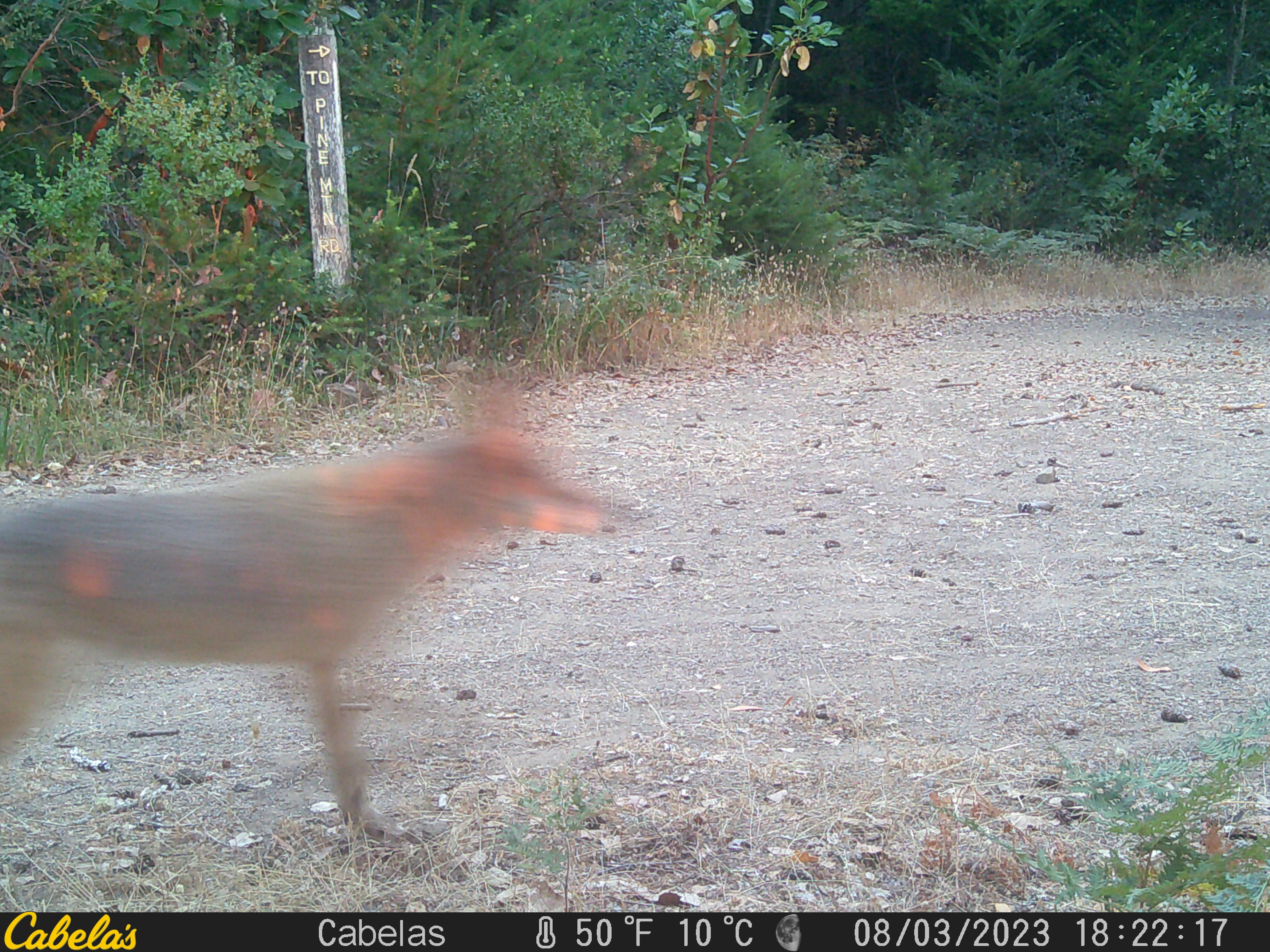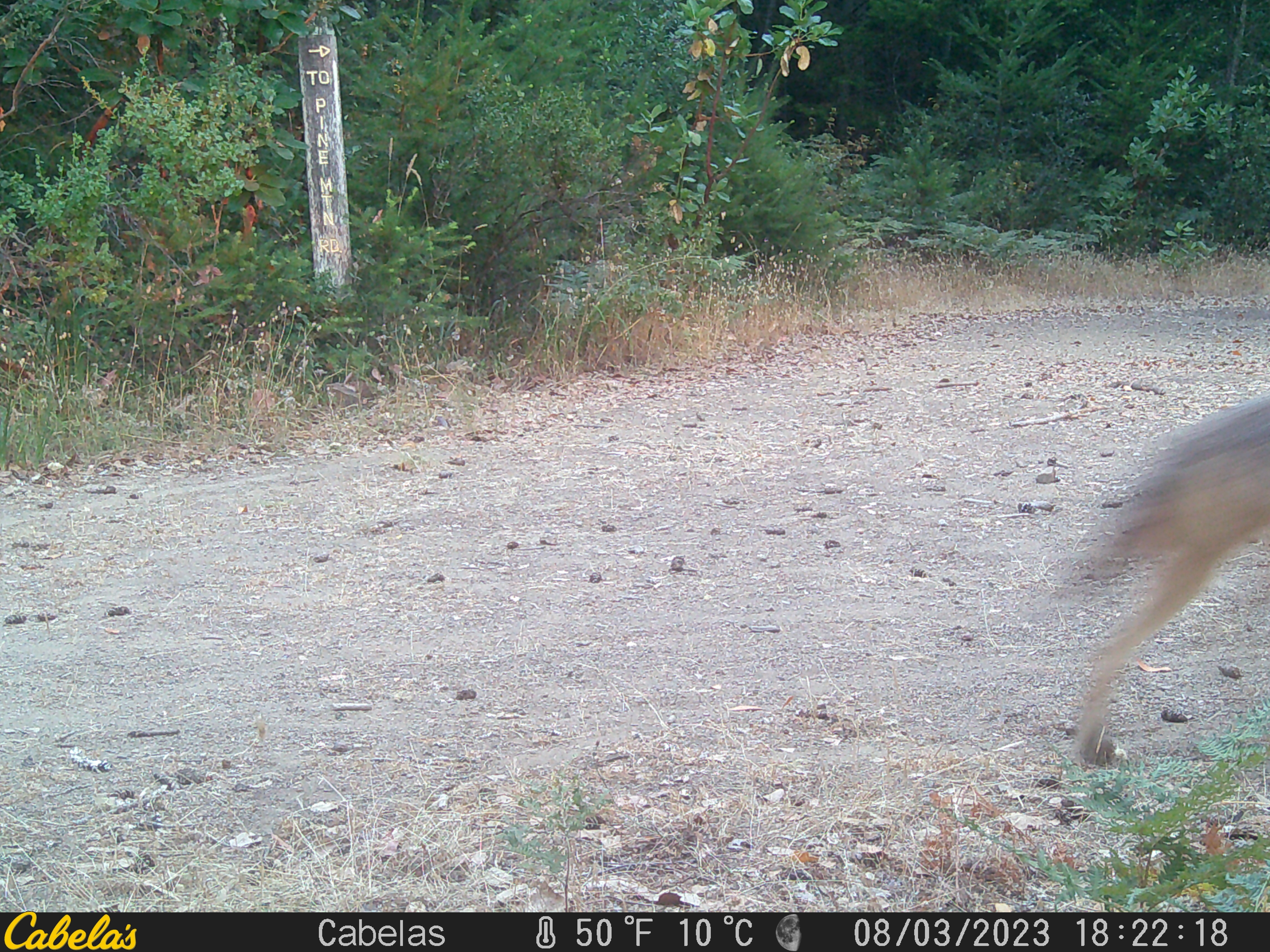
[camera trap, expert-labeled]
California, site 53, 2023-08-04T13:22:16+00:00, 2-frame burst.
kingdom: Animalia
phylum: Chordata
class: Mammalia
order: Carnivora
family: Canidae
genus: Canis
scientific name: Canis latrans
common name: coyote